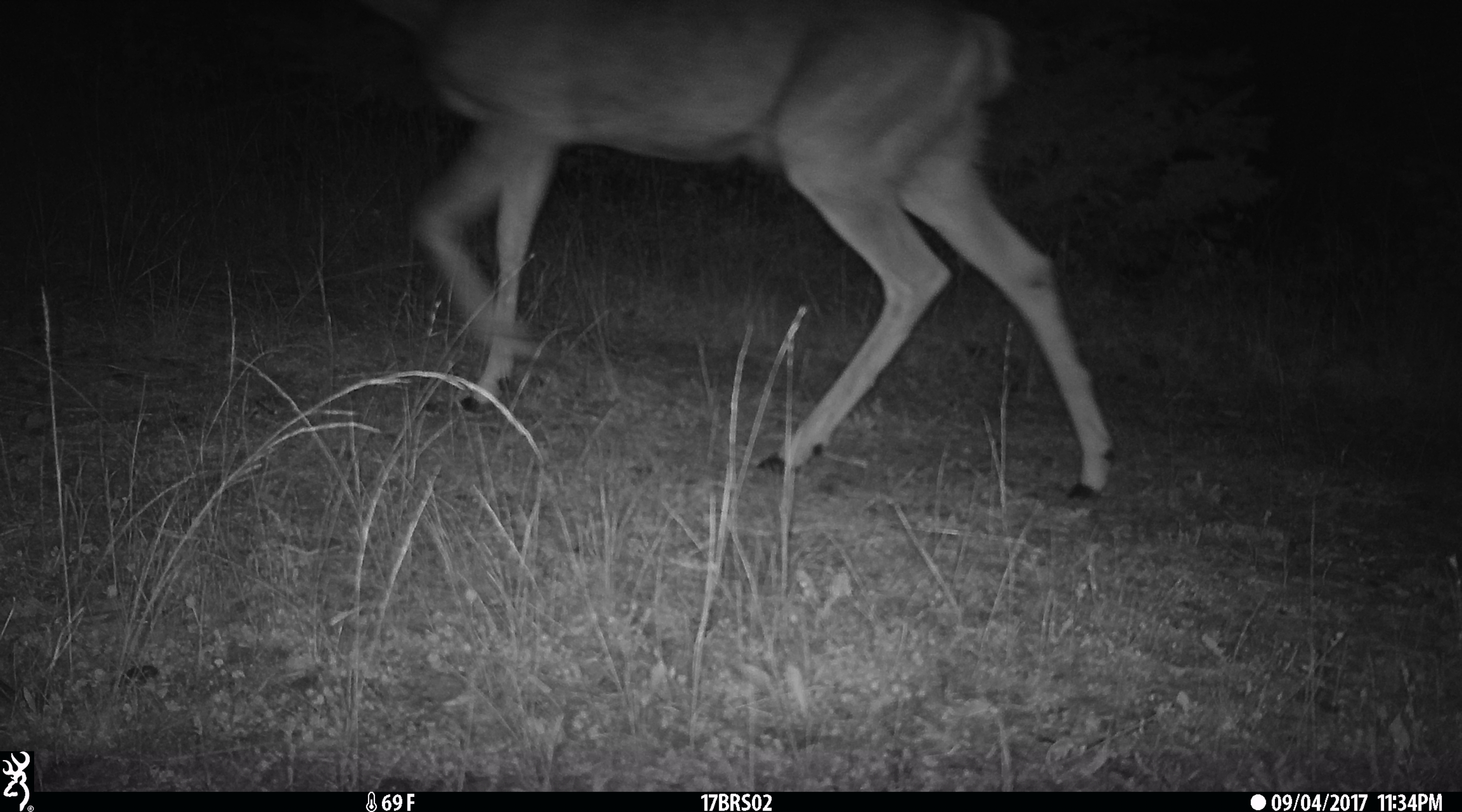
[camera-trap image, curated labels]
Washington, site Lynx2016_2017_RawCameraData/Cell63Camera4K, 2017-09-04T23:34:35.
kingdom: Animalia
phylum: Chordata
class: Mammalia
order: Artiodactyla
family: Cervidae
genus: Odocoileus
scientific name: Odocoileus hemionus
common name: mule deer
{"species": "Odocoileus hemionus (mule deer)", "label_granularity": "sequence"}